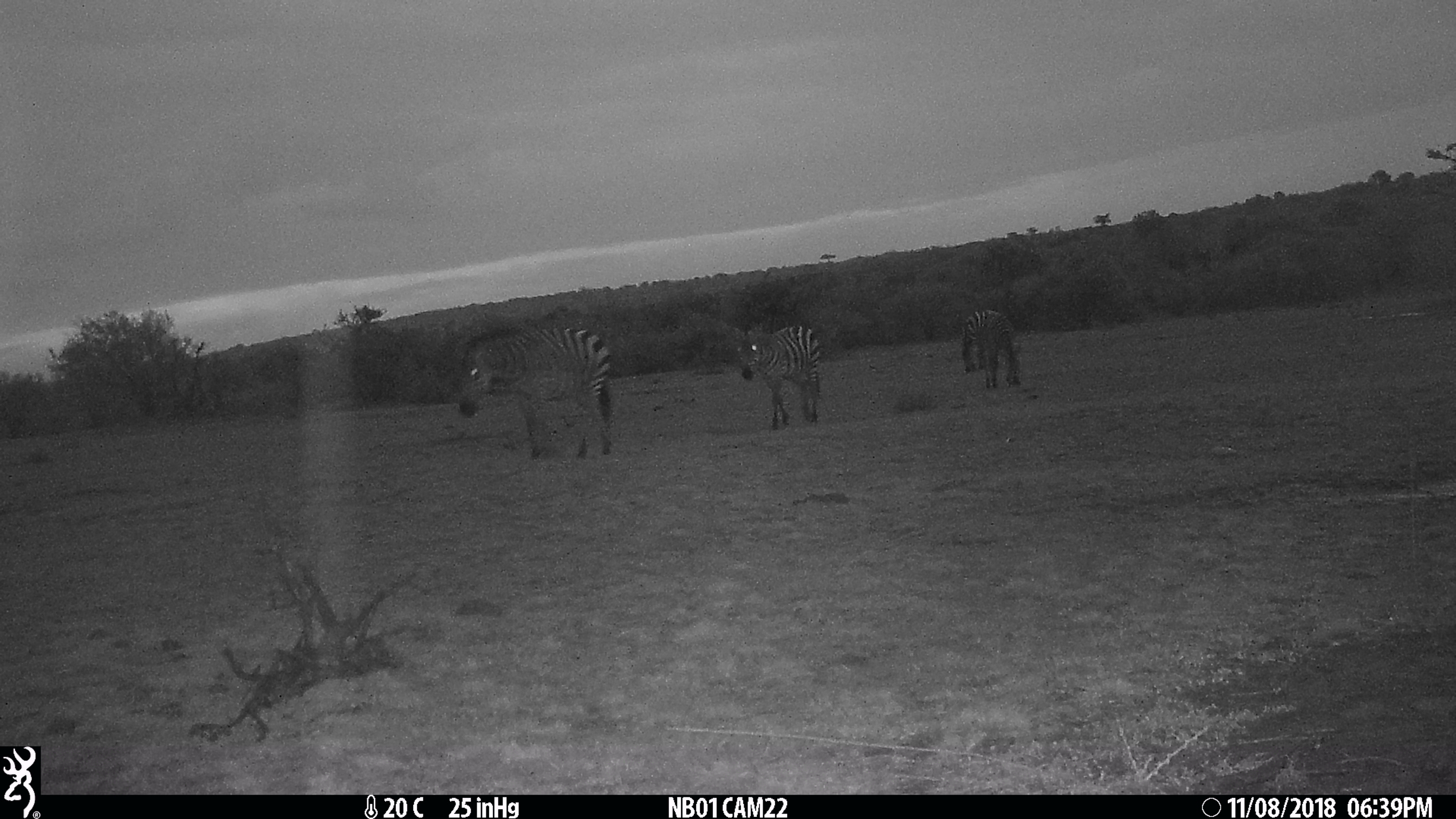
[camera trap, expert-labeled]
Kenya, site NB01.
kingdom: Animalia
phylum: Chordata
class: Mammalia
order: Perissodactyla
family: Equidae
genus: Equus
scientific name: Equus quagga burchellii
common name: burchell's zebra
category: zebra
Zebra (burchell's zebra) (Equus quagga burchellii).